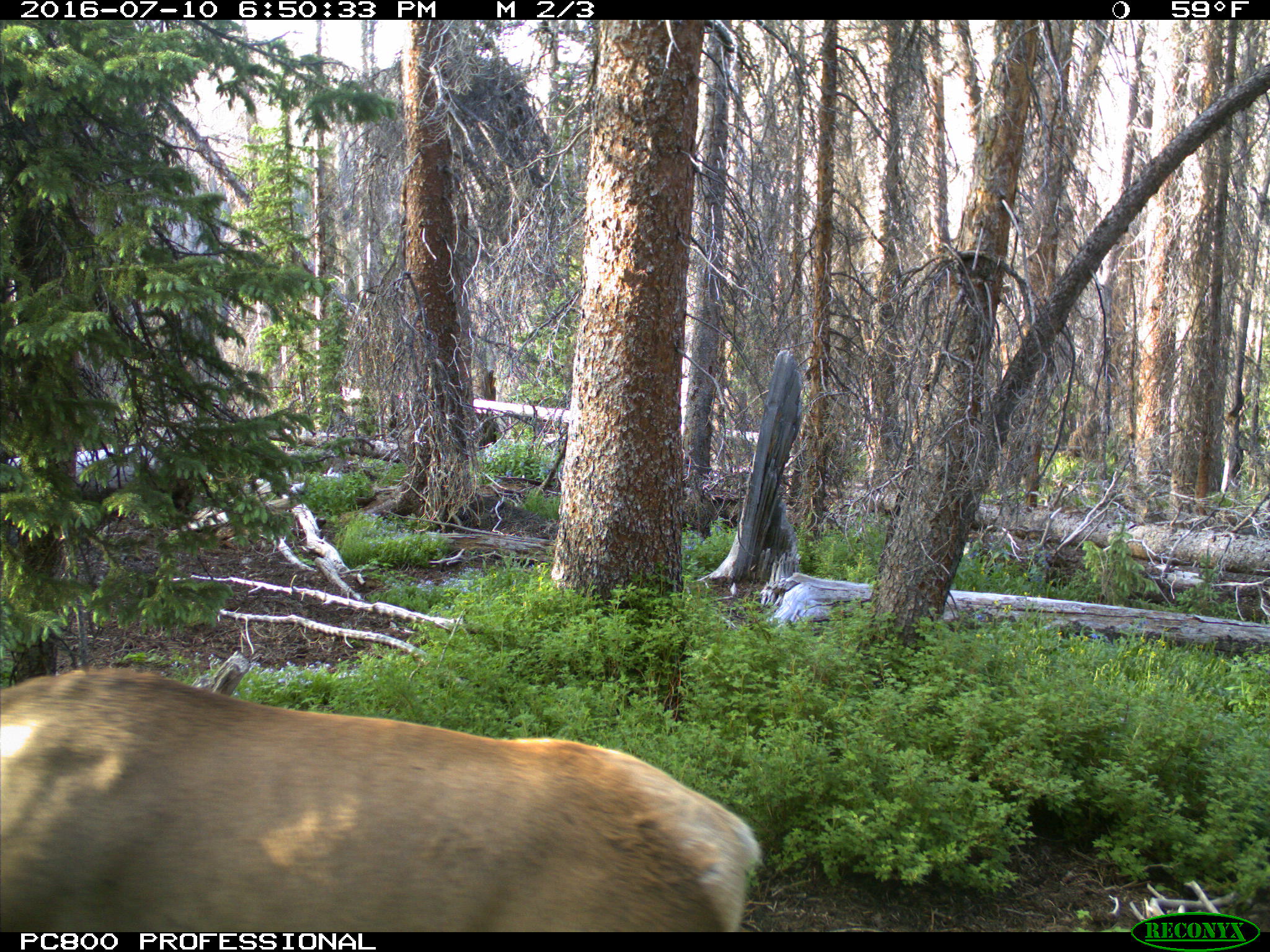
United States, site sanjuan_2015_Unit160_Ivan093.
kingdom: Animalia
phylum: Chordata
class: Mammalia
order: Artiodactyla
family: Cervidae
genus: Cervus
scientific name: Cervus elaphus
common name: red deer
Cervus elaphus (red deer).